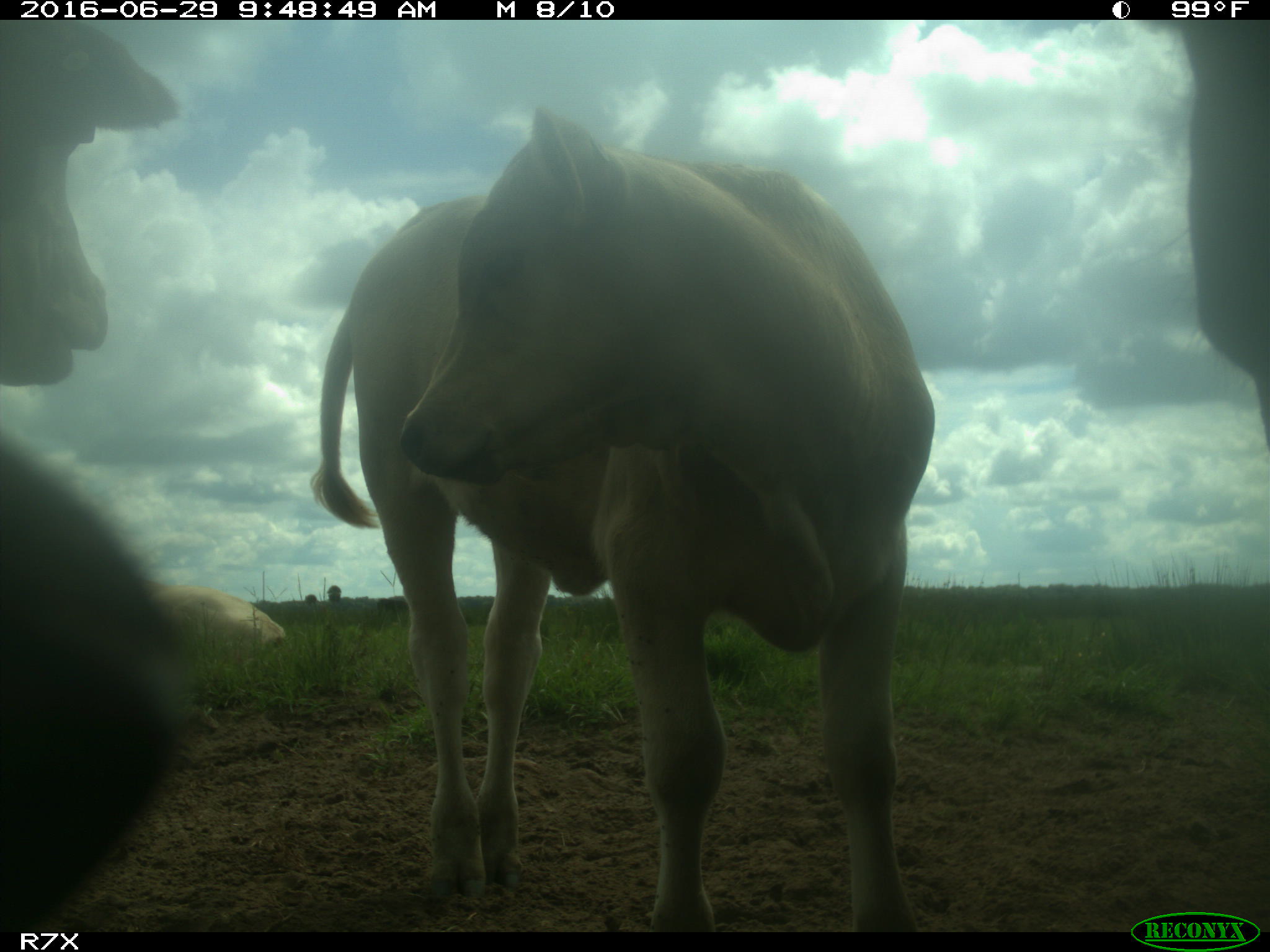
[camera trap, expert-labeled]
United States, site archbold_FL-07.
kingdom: Animalia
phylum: Chordata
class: Mammalia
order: Artiodactyla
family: Bovidae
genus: Bos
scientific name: Bos taurus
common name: domestic cow